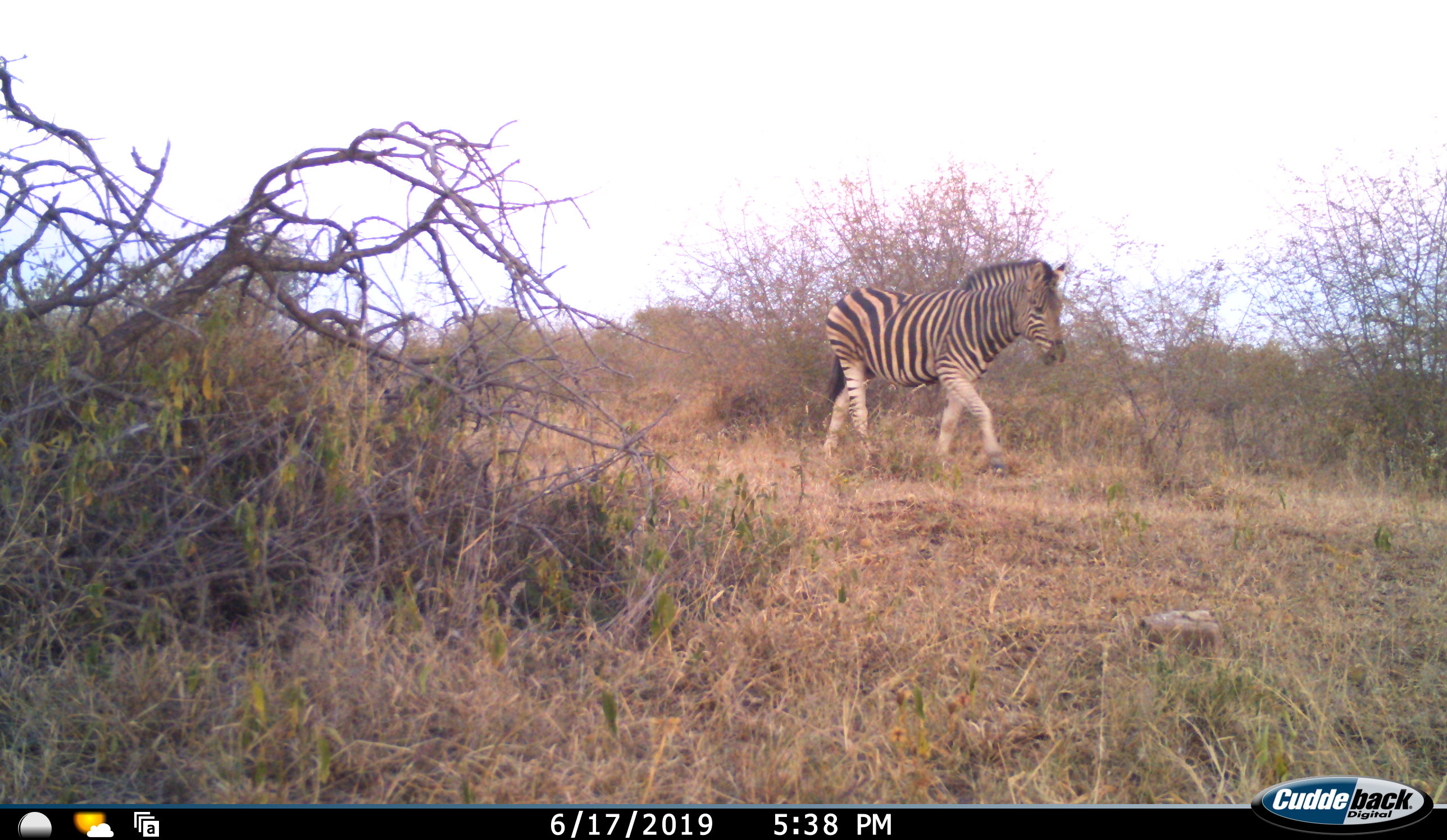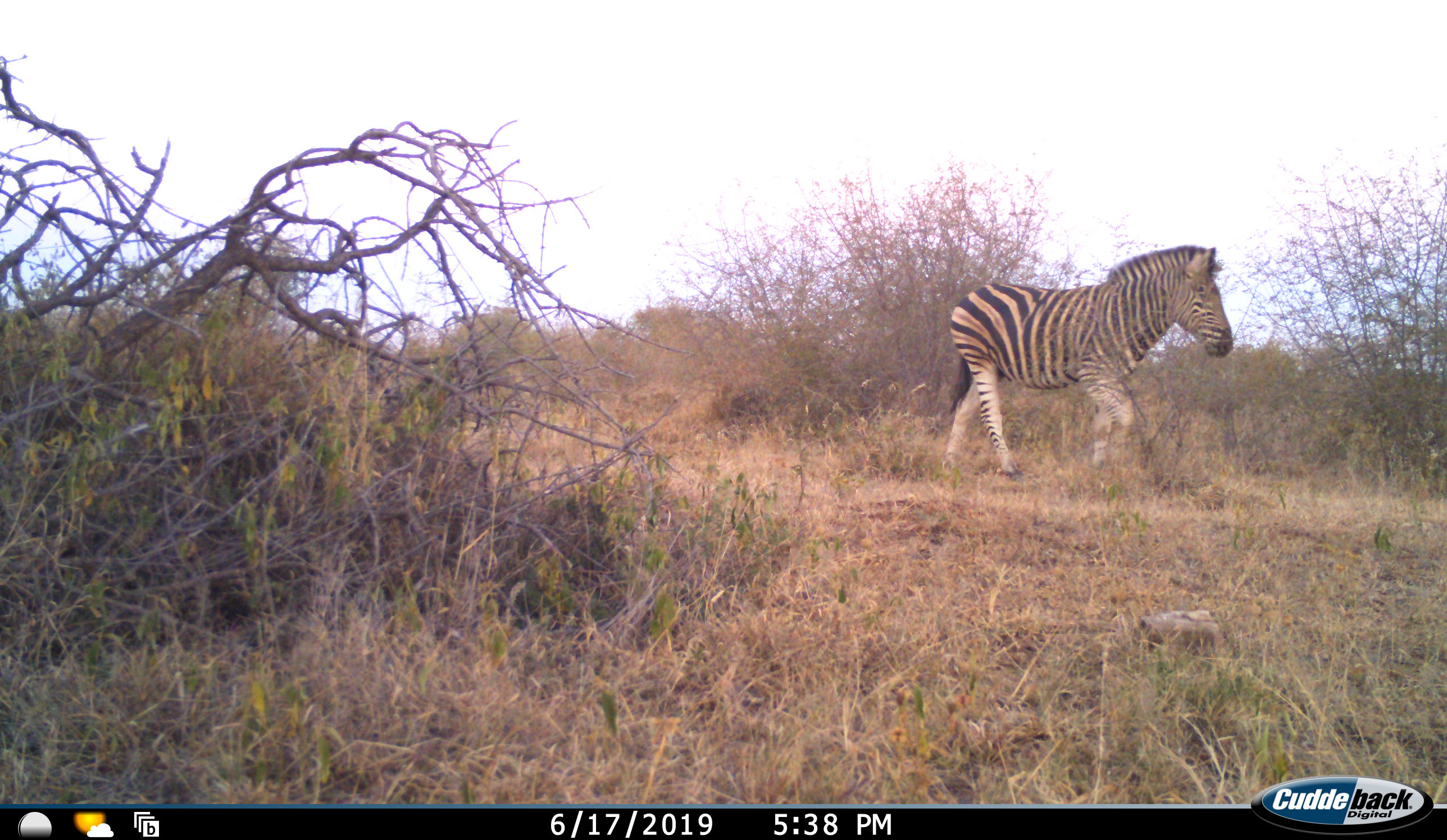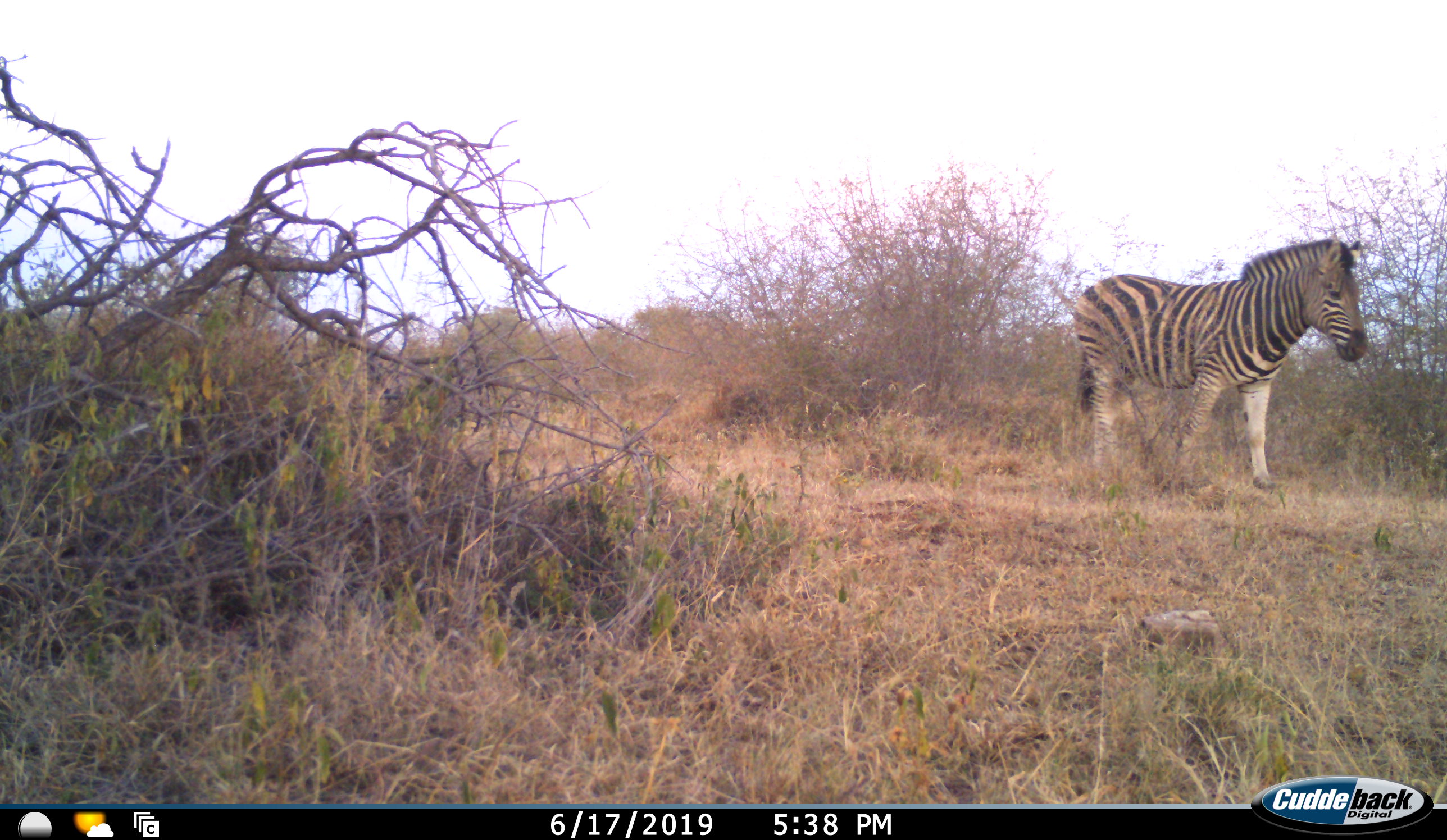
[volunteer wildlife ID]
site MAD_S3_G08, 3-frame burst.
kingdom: Animalia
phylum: Chordata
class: Mammalia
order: Perissodactyla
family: Equidae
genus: Equus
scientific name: Equus quagga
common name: plains zebra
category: zebraplains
Zebraplains (plains zebra) (Equus quagga), count 1. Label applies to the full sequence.